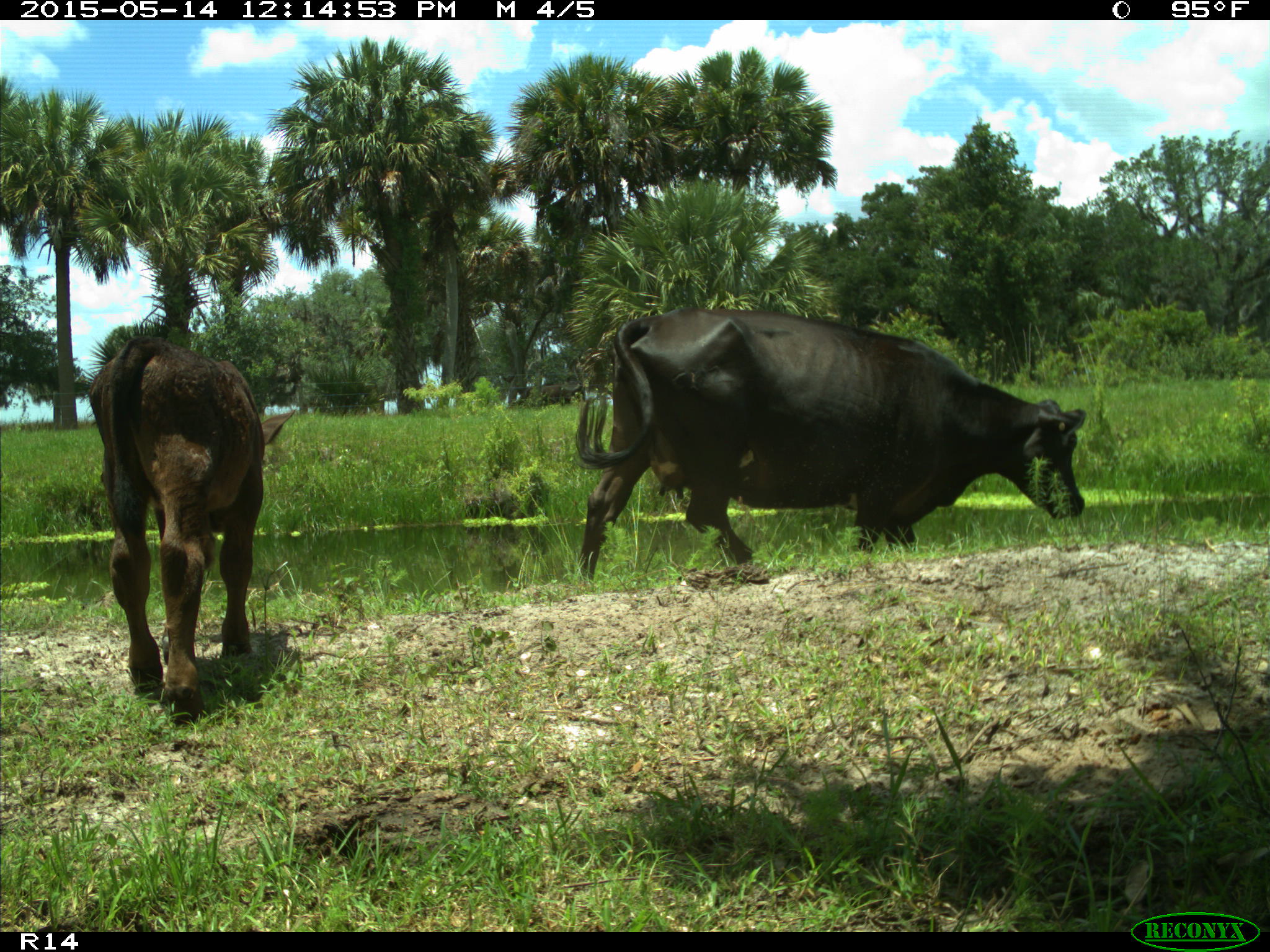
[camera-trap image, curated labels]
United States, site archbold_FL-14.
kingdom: Animalia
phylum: Chordata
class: Mammalia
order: Artiodactyla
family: Bovidae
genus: Bos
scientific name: Bos taurus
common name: domestic cow